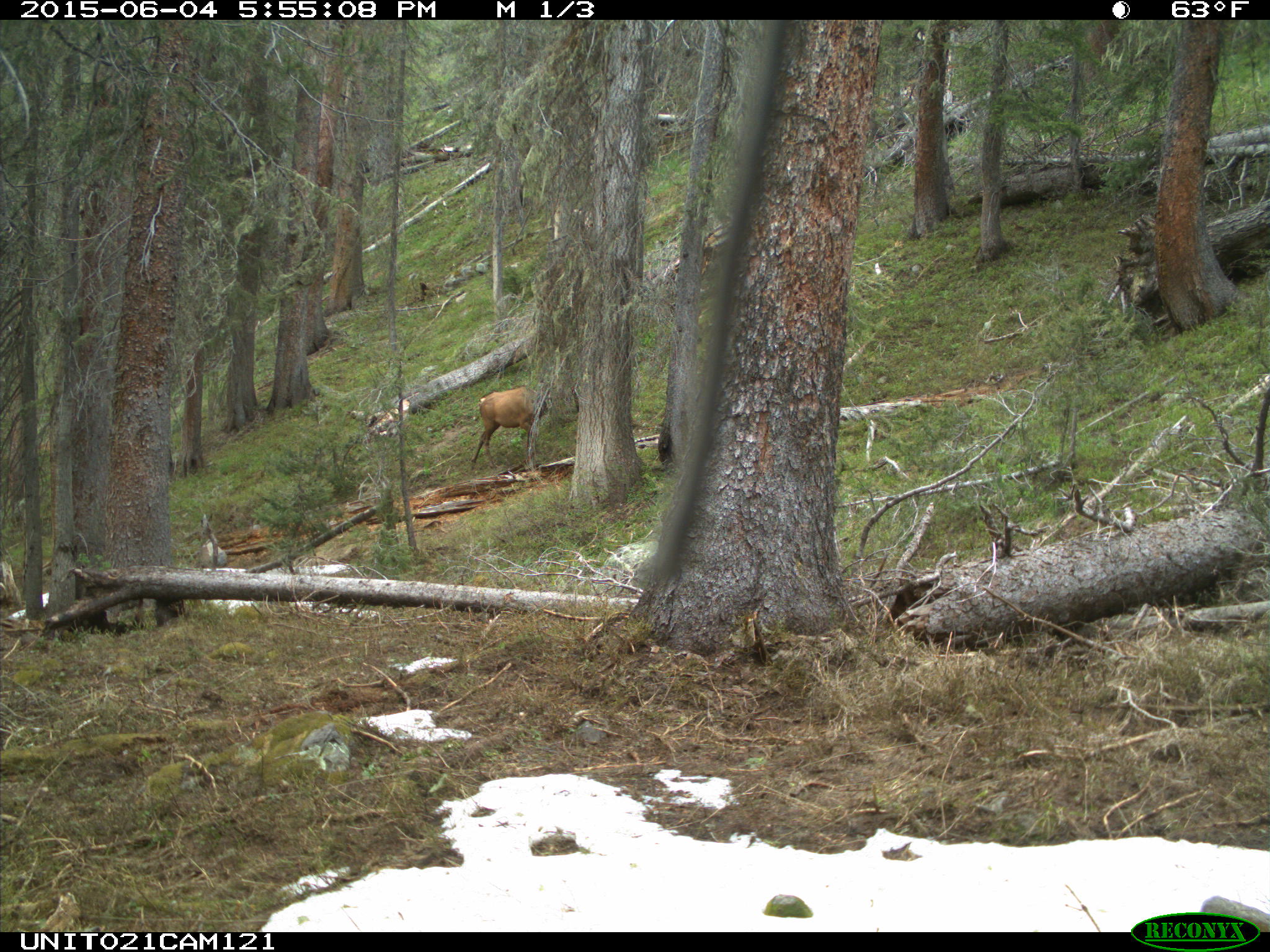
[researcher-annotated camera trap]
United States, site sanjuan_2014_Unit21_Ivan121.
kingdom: Animalia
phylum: Chordata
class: Mammalia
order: Artiodactyla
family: Cervidae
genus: Cervus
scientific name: Cervus elaphus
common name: red deer